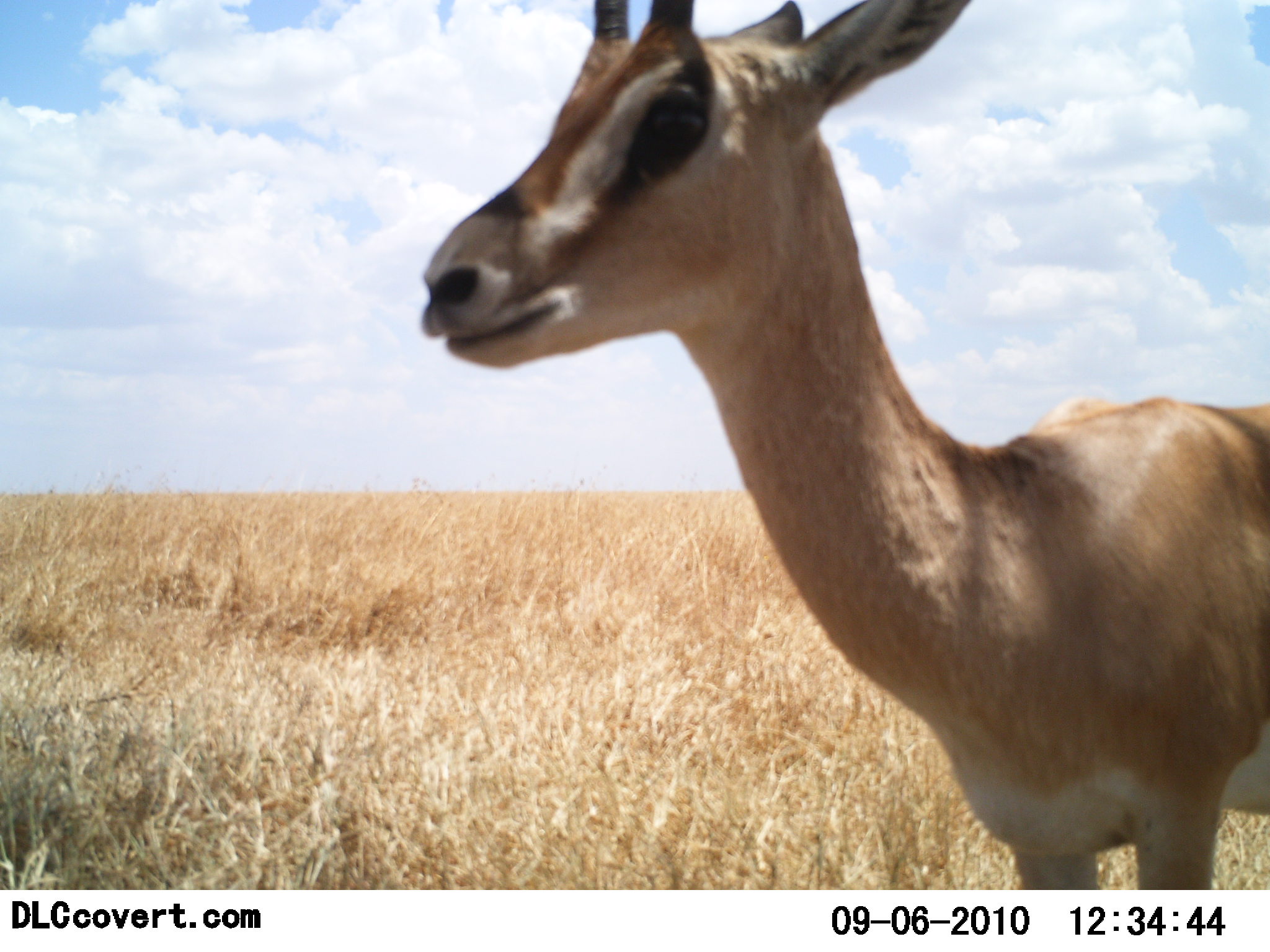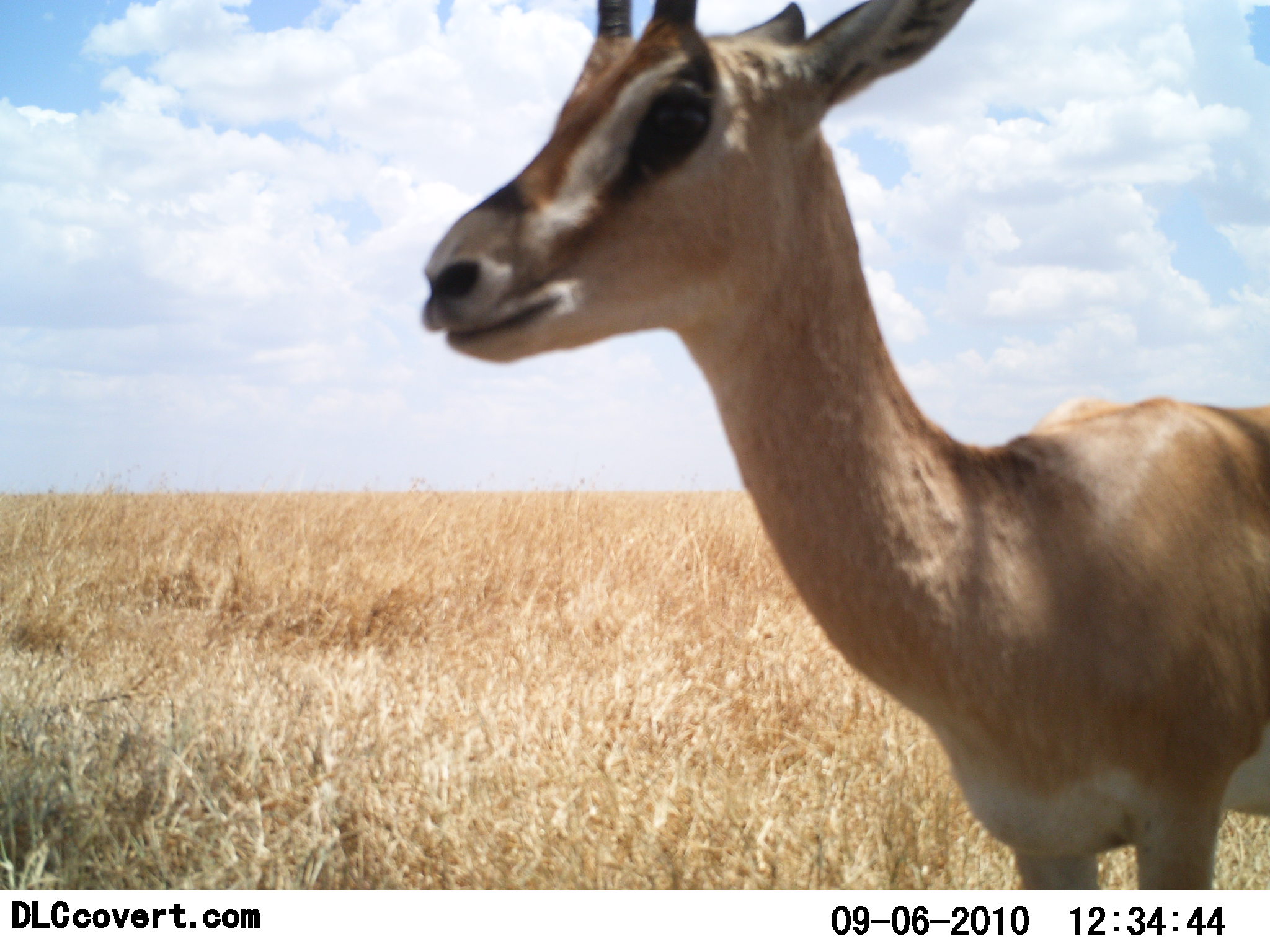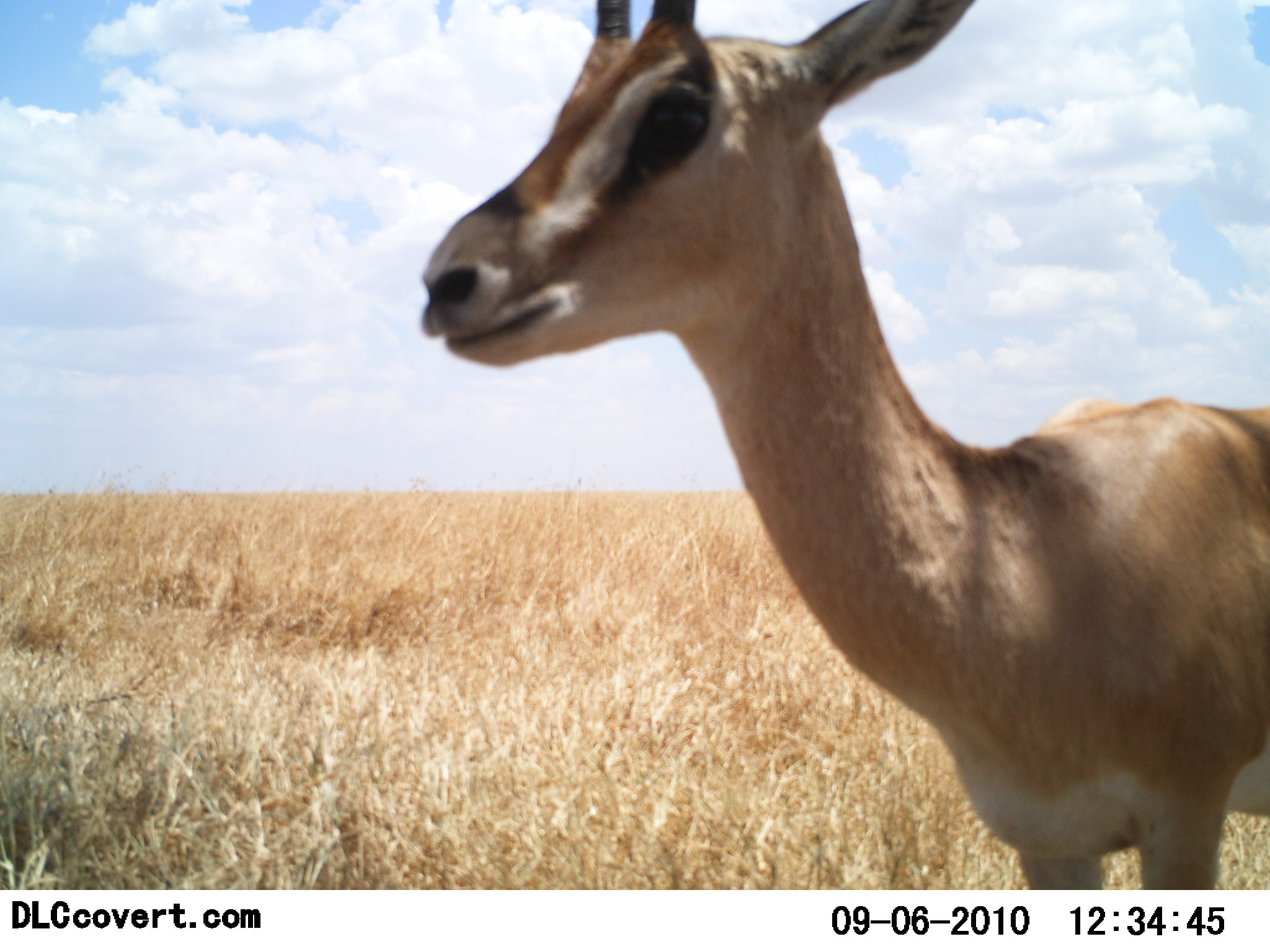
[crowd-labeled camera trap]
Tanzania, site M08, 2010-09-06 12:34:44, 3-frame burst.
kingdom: Animalia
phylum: Chordata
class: Mammalia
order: Artiodactyla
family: Bovidae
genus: Nanger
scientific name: Nanger granti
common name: grant's gazelle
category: gazellegrants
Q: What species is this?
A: Gazellegrants (grant's gazelle) (Nanger granti).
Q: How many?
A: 1.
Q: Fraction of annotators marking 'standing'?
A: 100%.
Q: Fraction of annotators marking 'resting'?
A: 0%.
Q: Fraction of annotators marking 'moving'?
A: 0%.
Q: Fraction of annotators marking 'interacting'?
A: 0%.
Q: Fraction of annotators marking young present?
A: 0%.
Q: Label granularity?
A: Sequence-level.